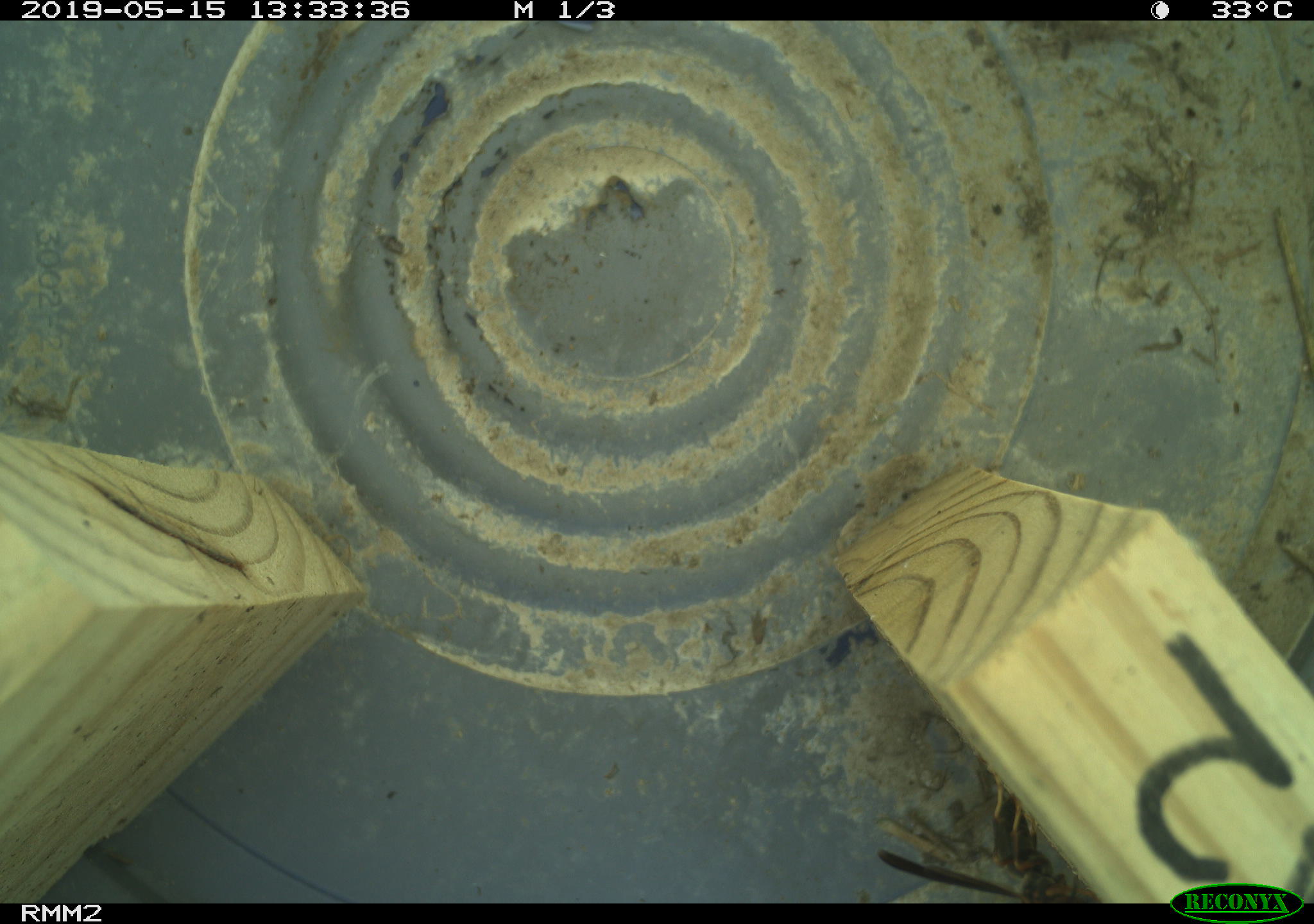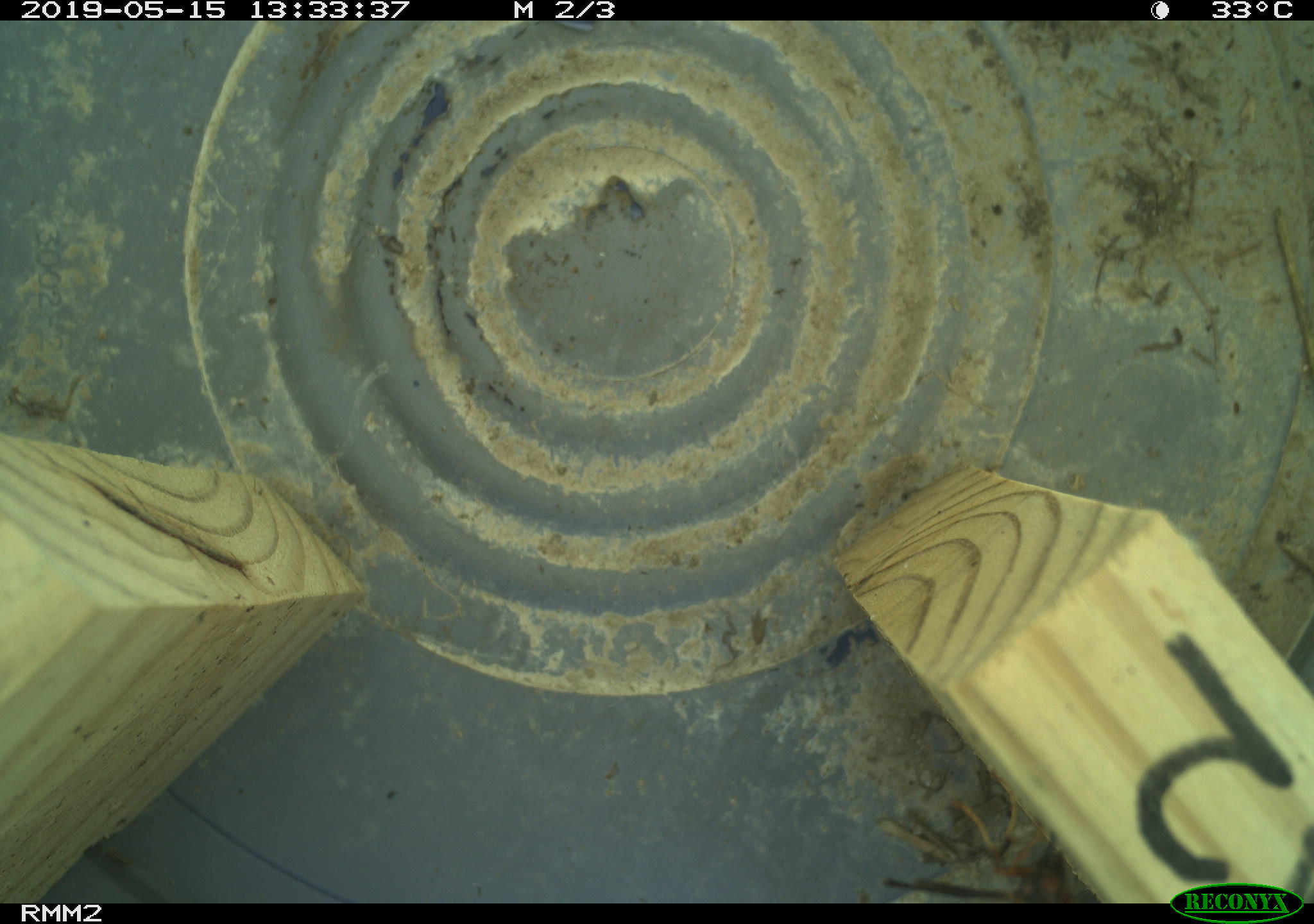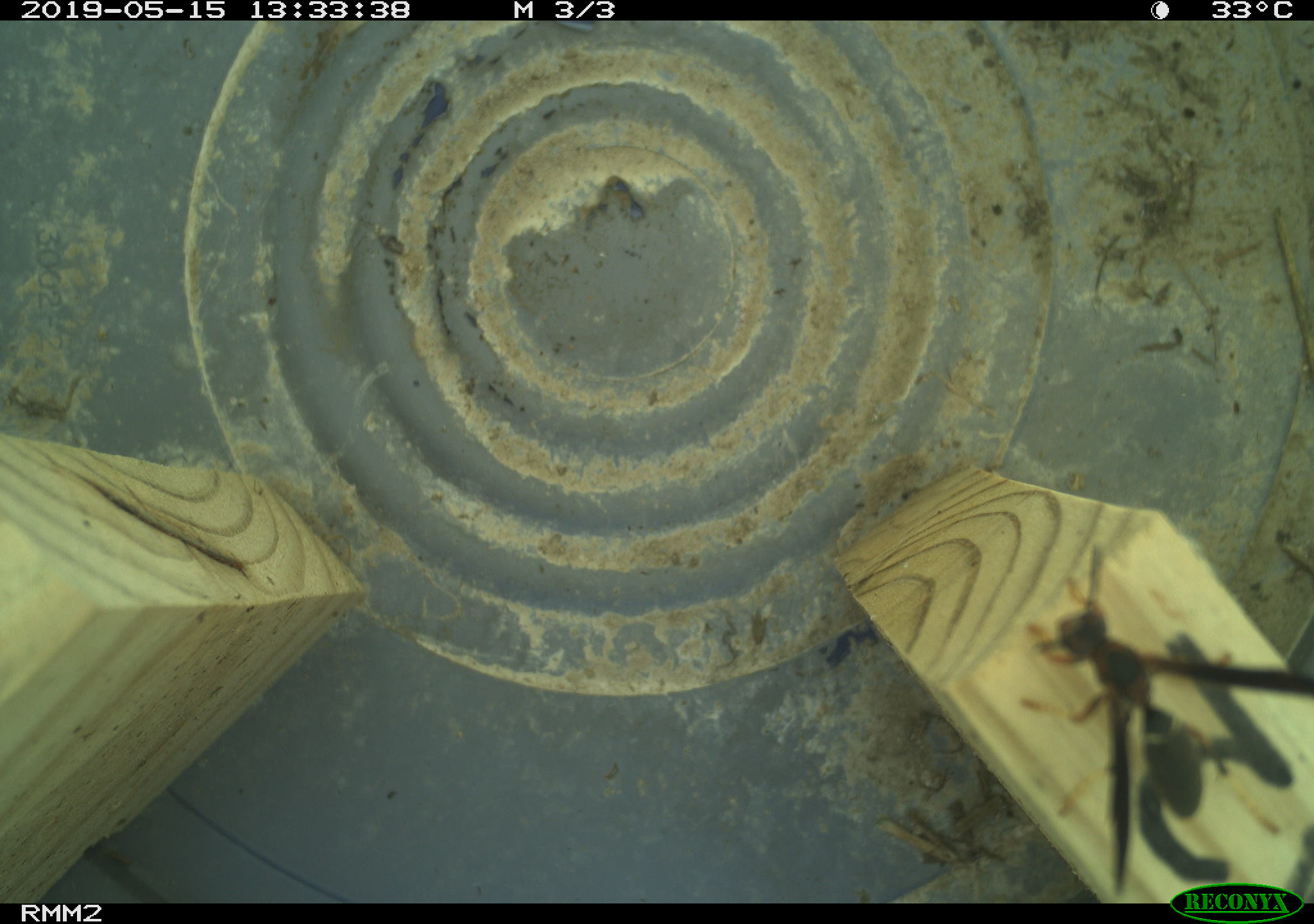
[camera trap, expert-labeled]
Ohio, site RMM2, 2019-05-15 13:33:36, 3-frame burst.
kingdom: Animalia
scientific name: Animalia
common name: animal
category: invertebrate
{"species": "invertebrate (animal) (Animalia)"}